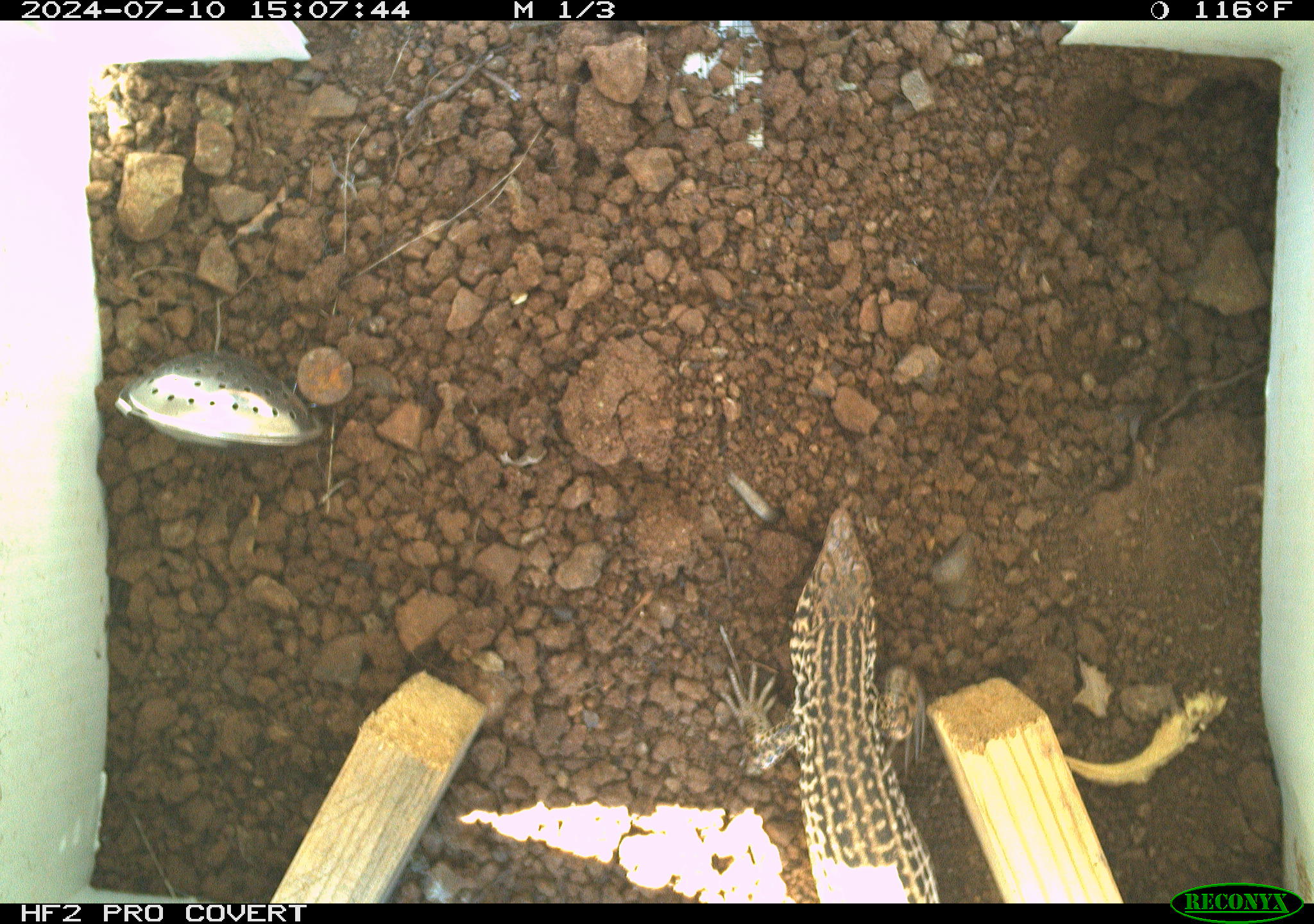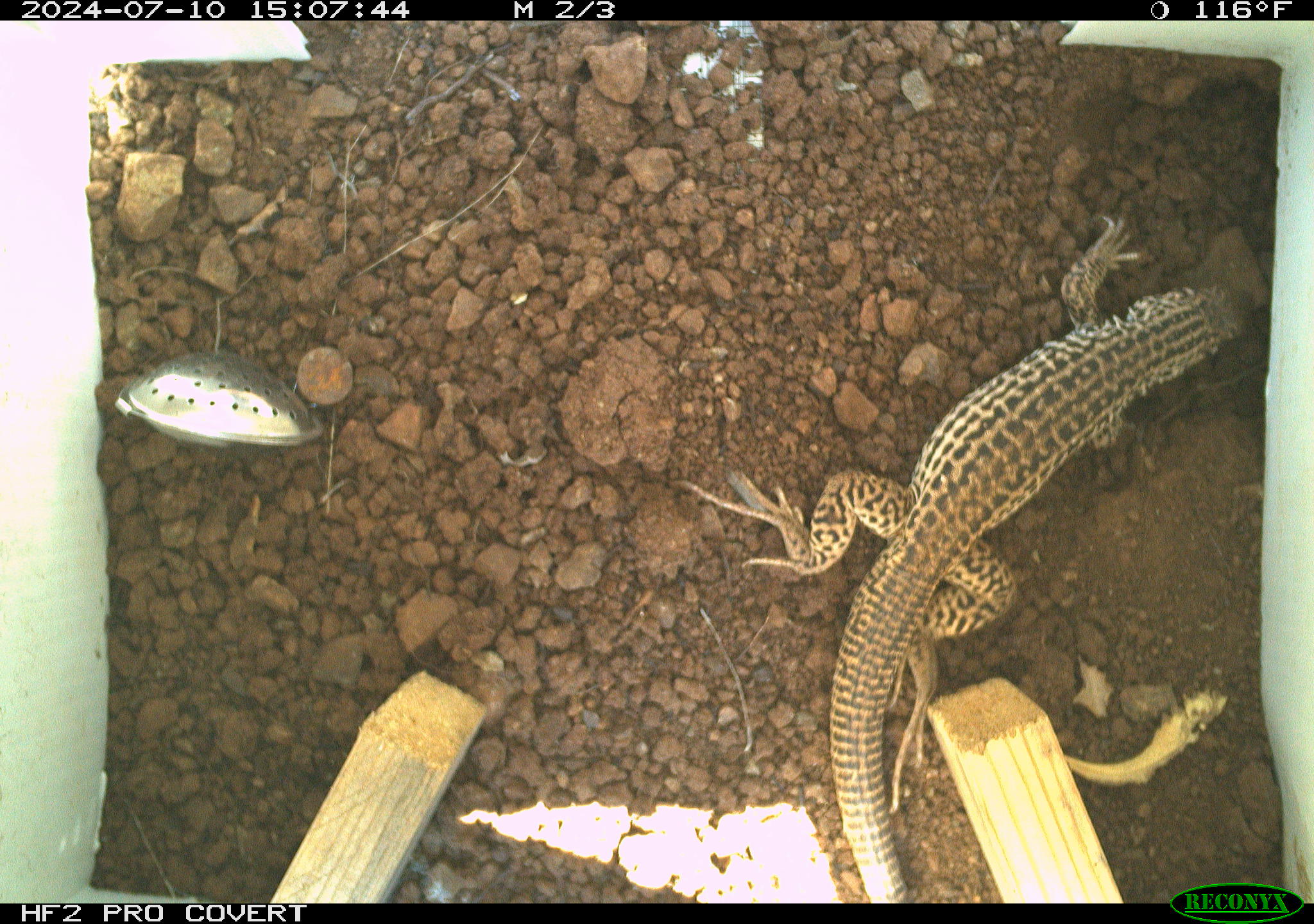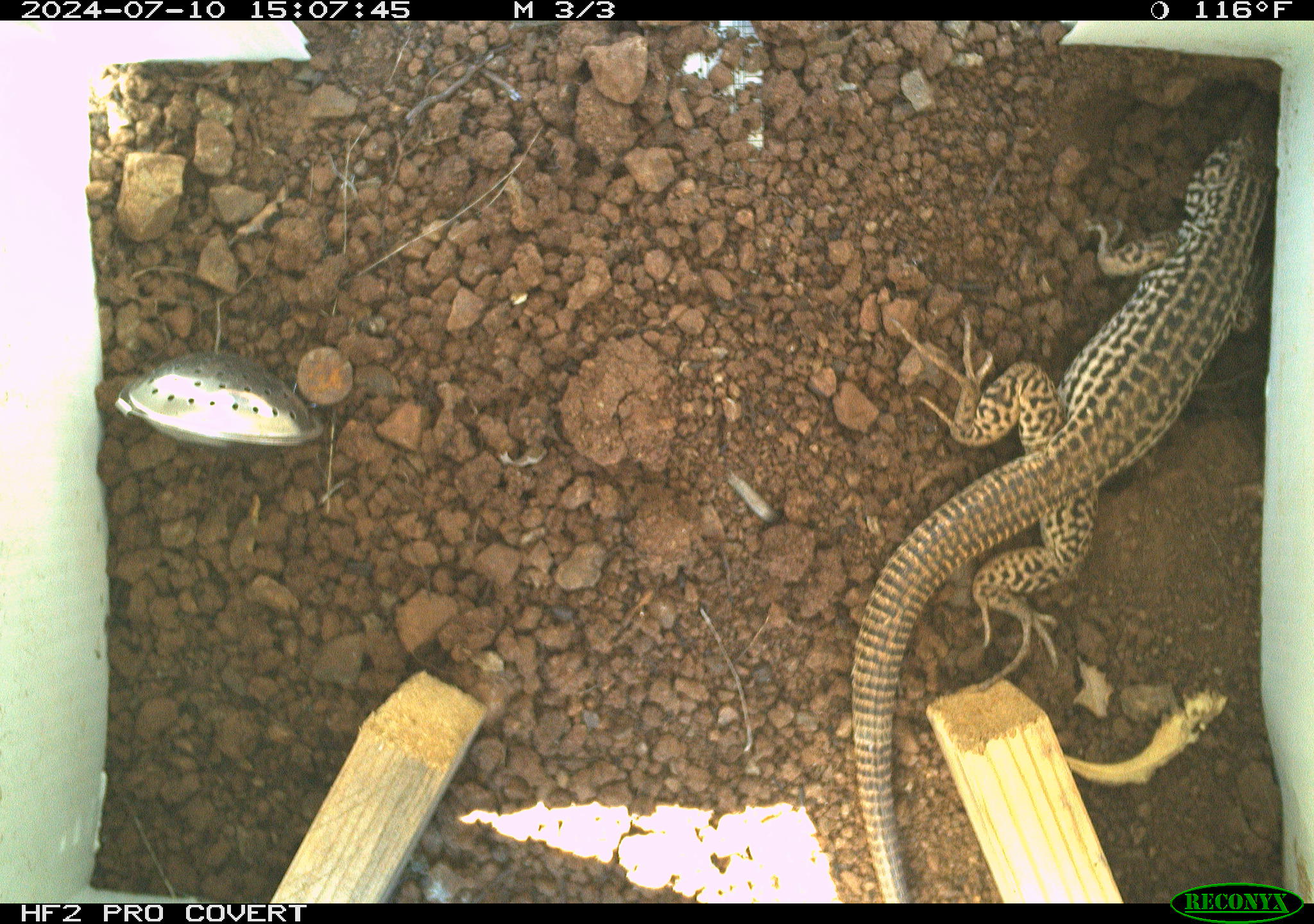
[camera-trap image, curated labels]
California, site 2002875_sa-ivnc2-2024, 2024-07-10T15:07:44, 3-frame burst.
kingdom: Animalia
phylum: Chordata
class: Reptilia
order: Squamata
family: Teiidae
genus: Aspidoscelis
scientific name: Aspidoscelis tigris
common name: western whiptail